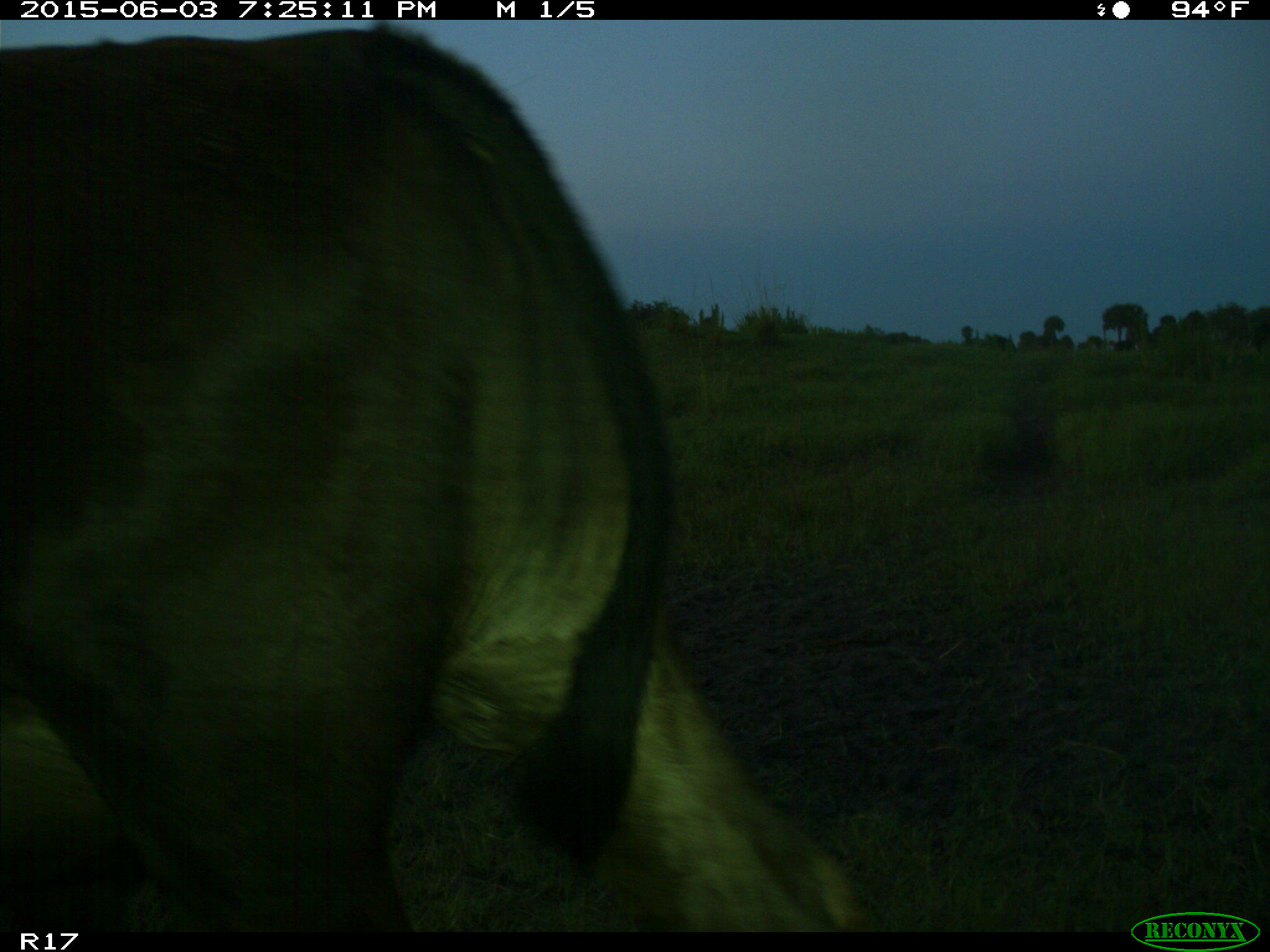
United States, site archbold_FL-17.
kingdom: Animalia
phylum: Chordata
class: Mammalia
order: Artiodactyla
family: Bovidae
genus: Bos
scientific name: Bos taurus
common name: domestic cow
Bos taurus (domestic cow).